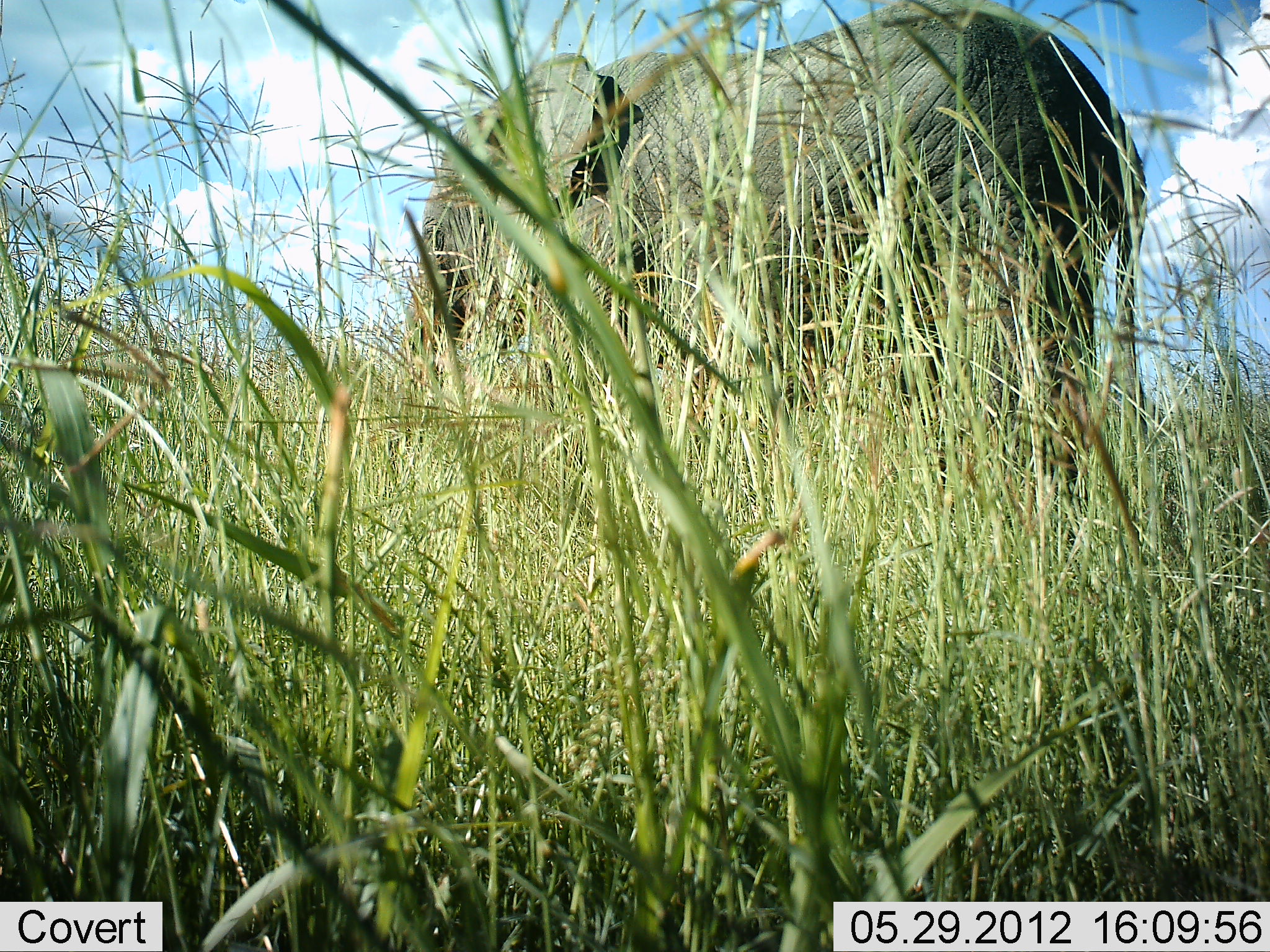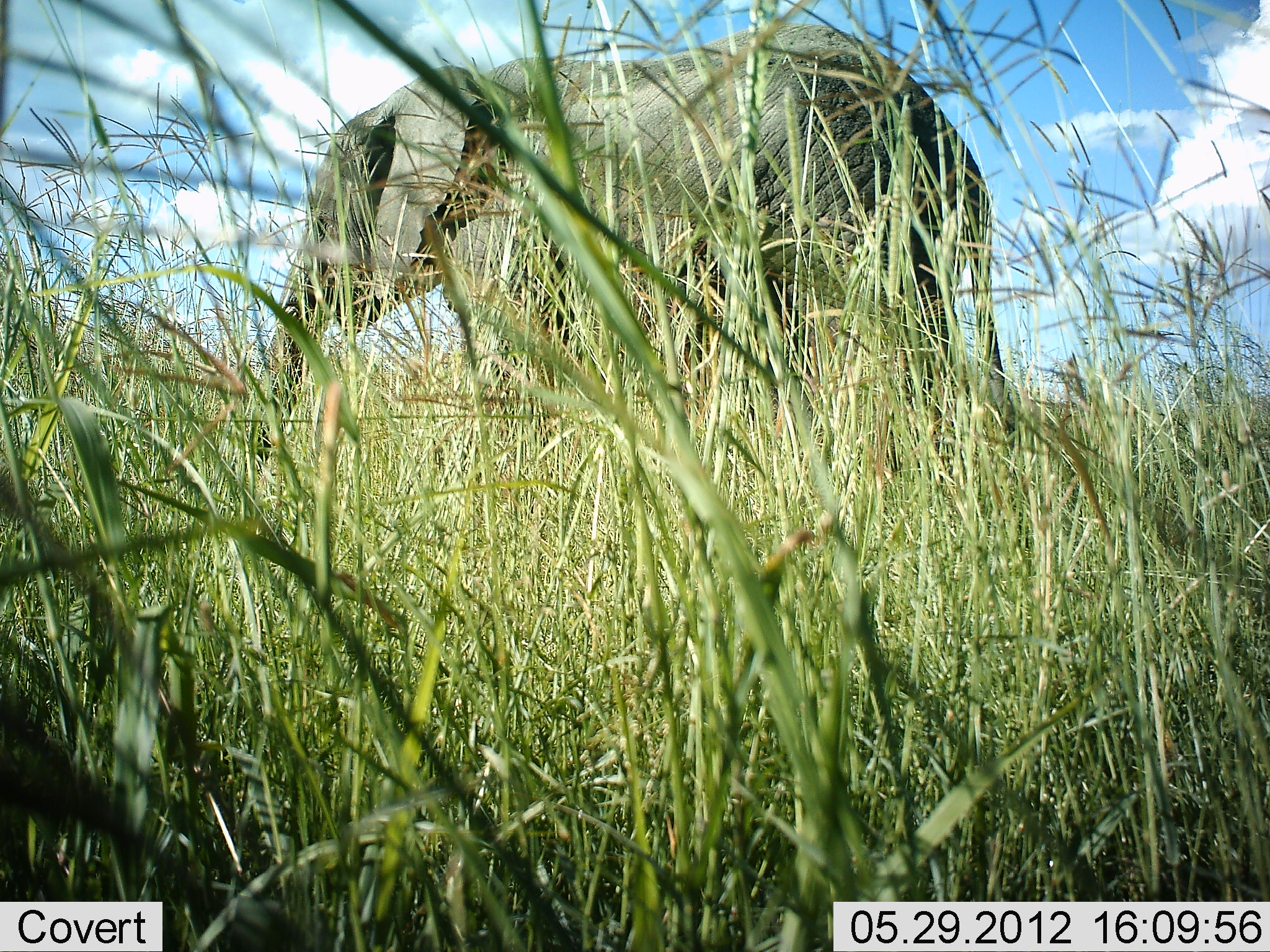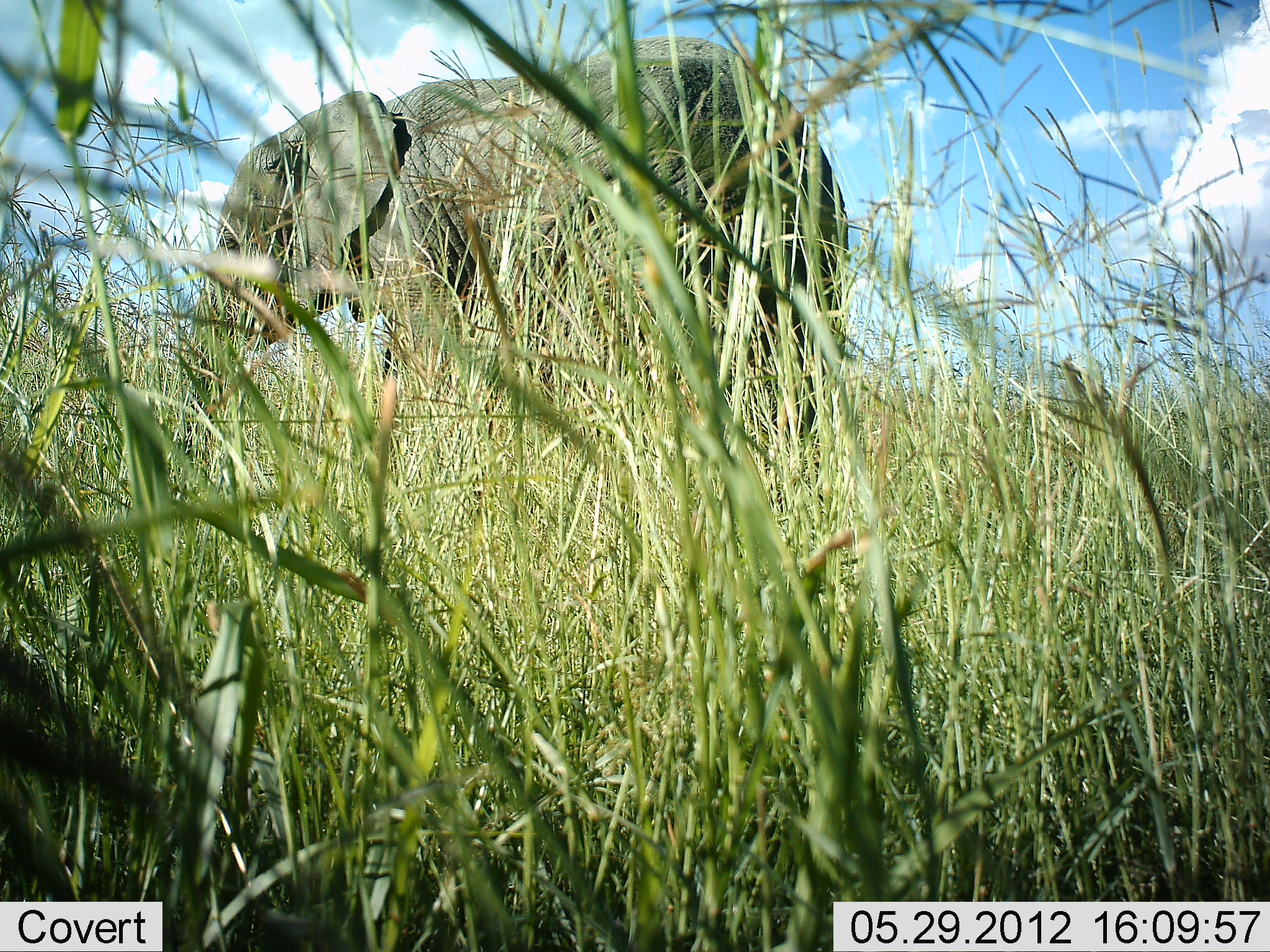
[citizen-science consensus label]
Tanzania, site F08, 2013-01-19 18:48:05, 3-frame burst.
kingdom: Animalia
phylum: Chordata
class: Mammalia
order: Proboscidea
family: Elephantidae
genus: Loxodonta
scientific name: Loxodonta africana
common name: african bush elephant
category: elephant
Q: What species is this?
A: Elephant (african bush elephant) (Loxodonta africana).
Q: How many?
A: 1.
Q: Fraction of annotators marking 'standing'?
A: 24%.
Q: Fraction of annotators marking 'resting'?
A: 0%.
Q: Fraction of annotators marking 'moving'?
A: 83%.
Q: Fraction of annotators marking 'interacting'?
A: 0%.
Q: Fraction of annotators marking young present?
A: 3%.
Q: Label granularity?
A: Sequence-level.